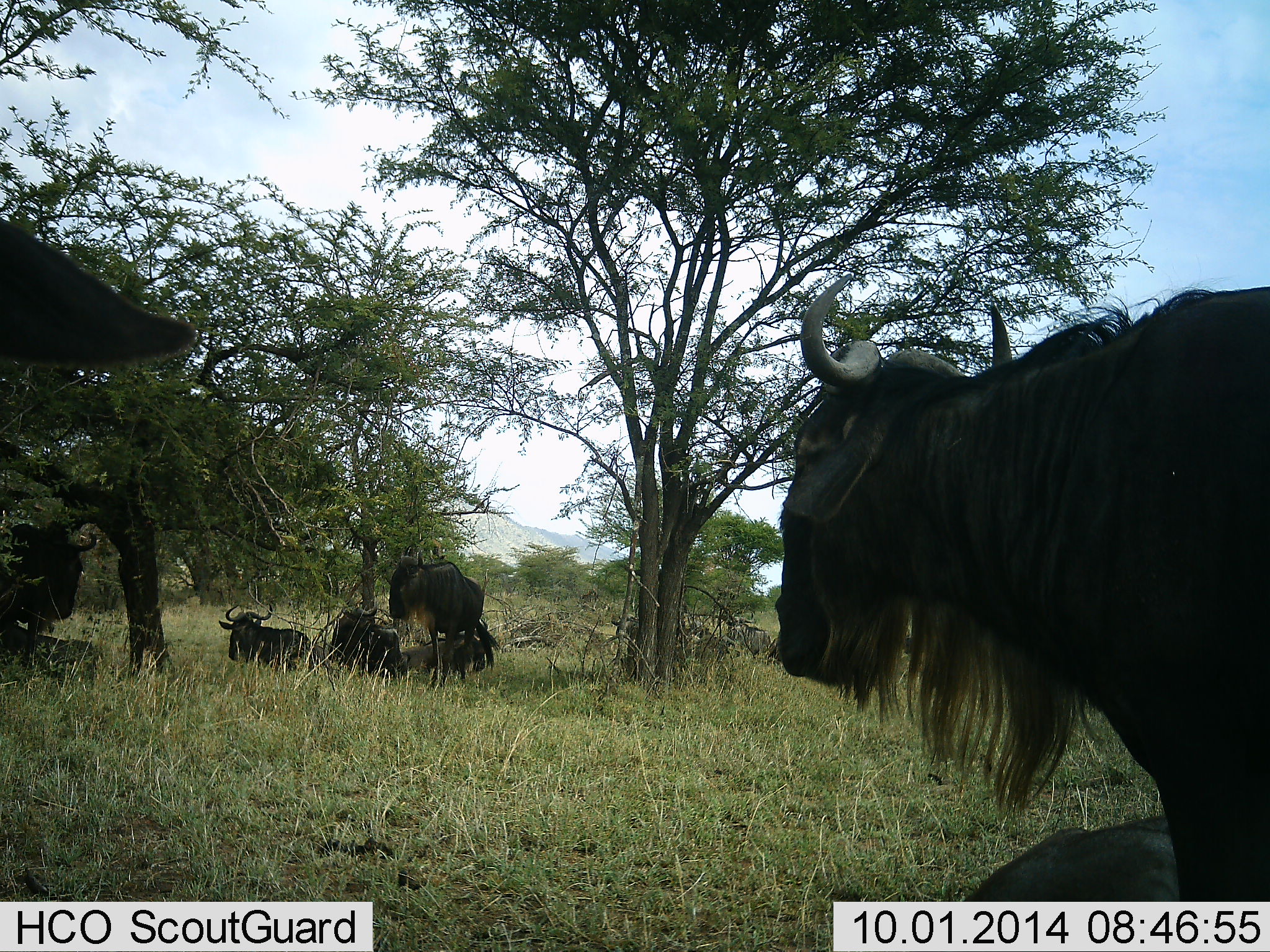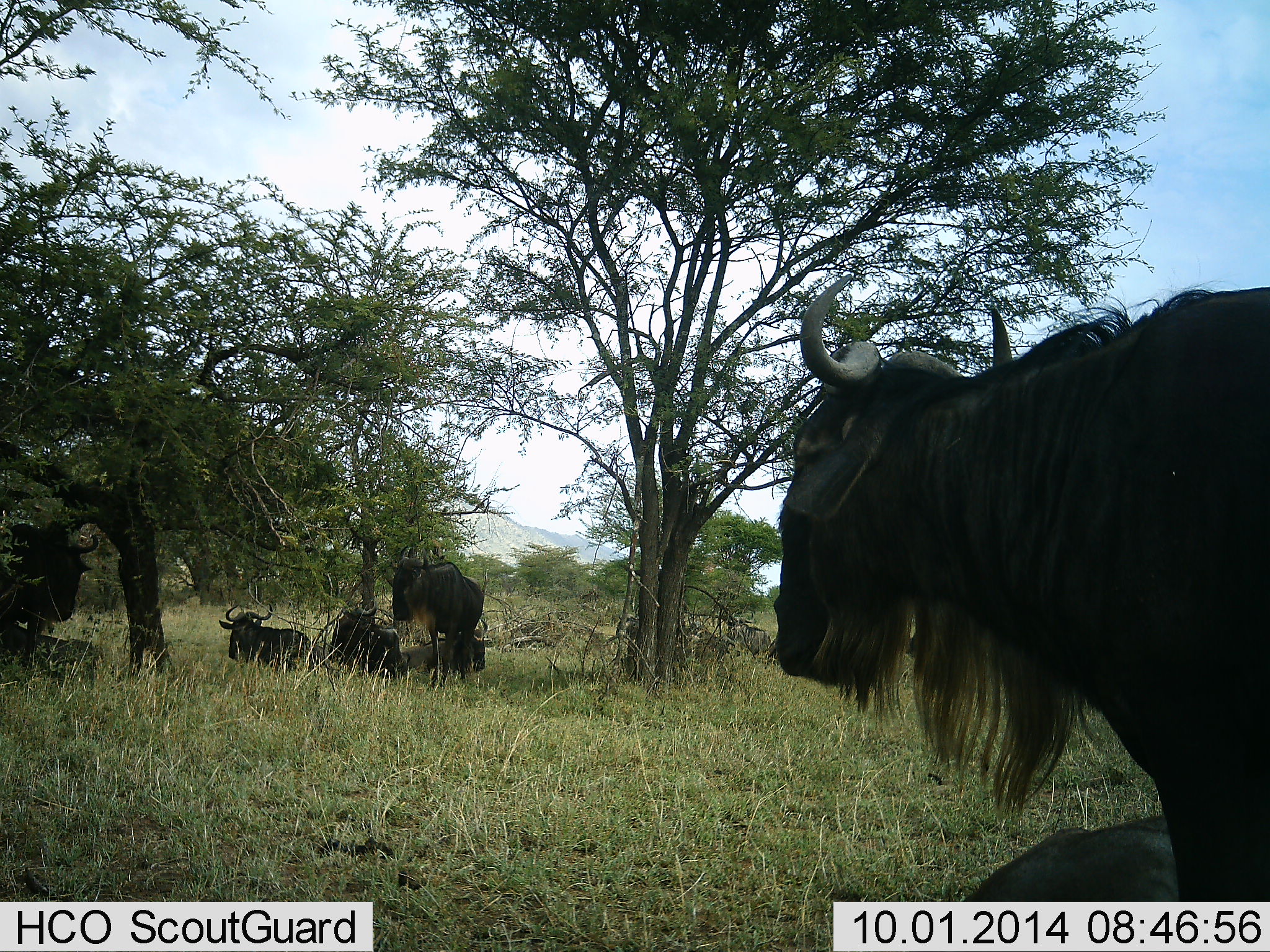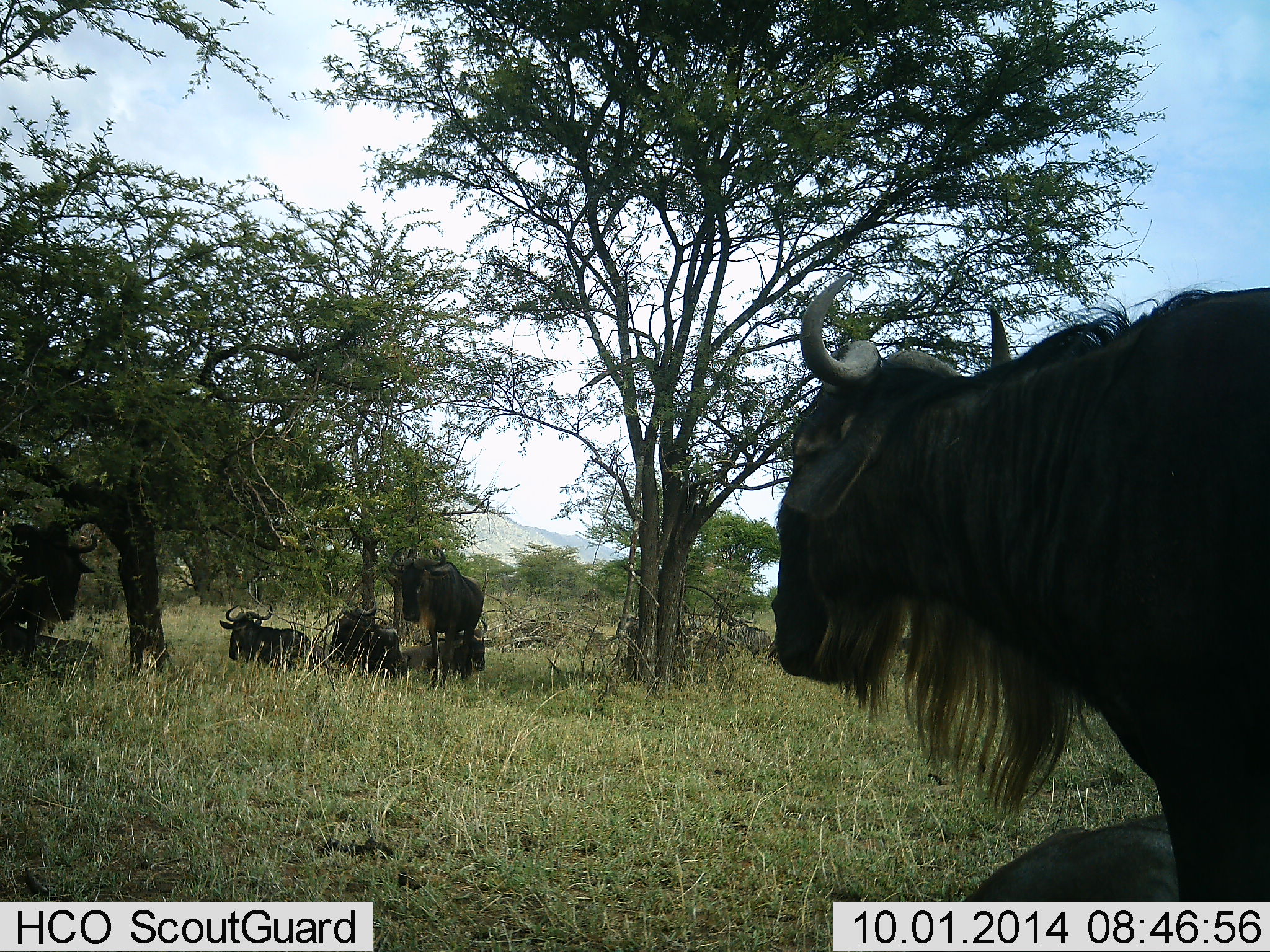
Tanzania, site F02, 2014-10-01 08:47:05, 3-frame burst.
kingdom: Animalia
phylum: Chordata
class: Mammalia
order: Artiodactyla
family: Bovidae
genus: Connochaetes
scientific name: Connochaetes taurinus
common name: blue wildebeest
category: wildebeest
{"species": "wildebeest (blue wildebeest) (Connochaetes taurinus)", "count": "9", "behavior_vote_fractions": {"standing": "70%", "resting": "90%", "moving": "20%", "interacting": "0%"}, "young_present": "0%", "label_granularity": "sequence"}